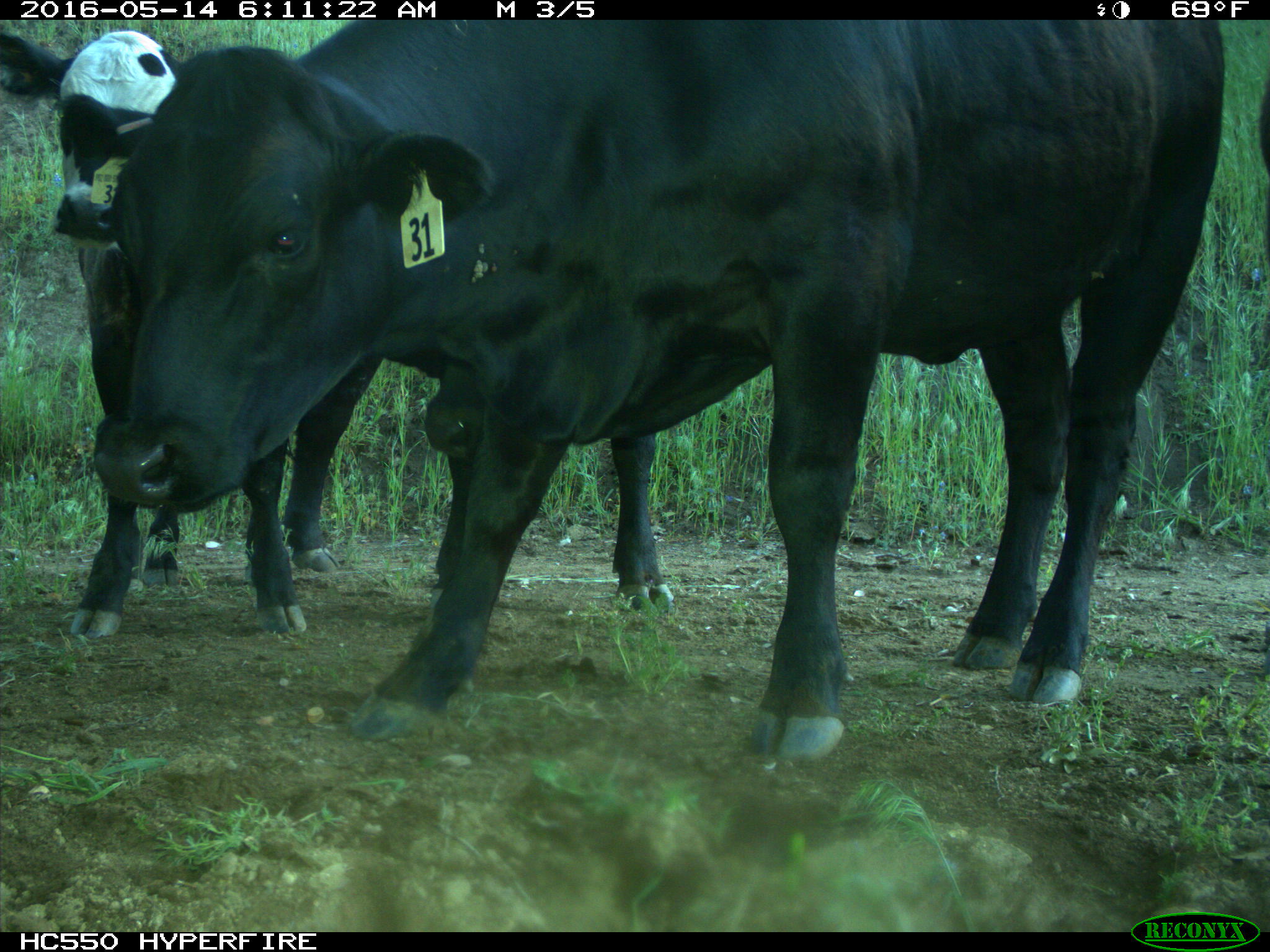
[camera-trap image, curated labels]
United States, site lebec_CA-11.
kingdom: Animalia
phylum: Chordata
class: Mammalia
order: Artiodactyla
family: Bovidae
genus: Bos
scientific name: Bos taurus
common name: domestic cow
Bos taurus (domestic cow).